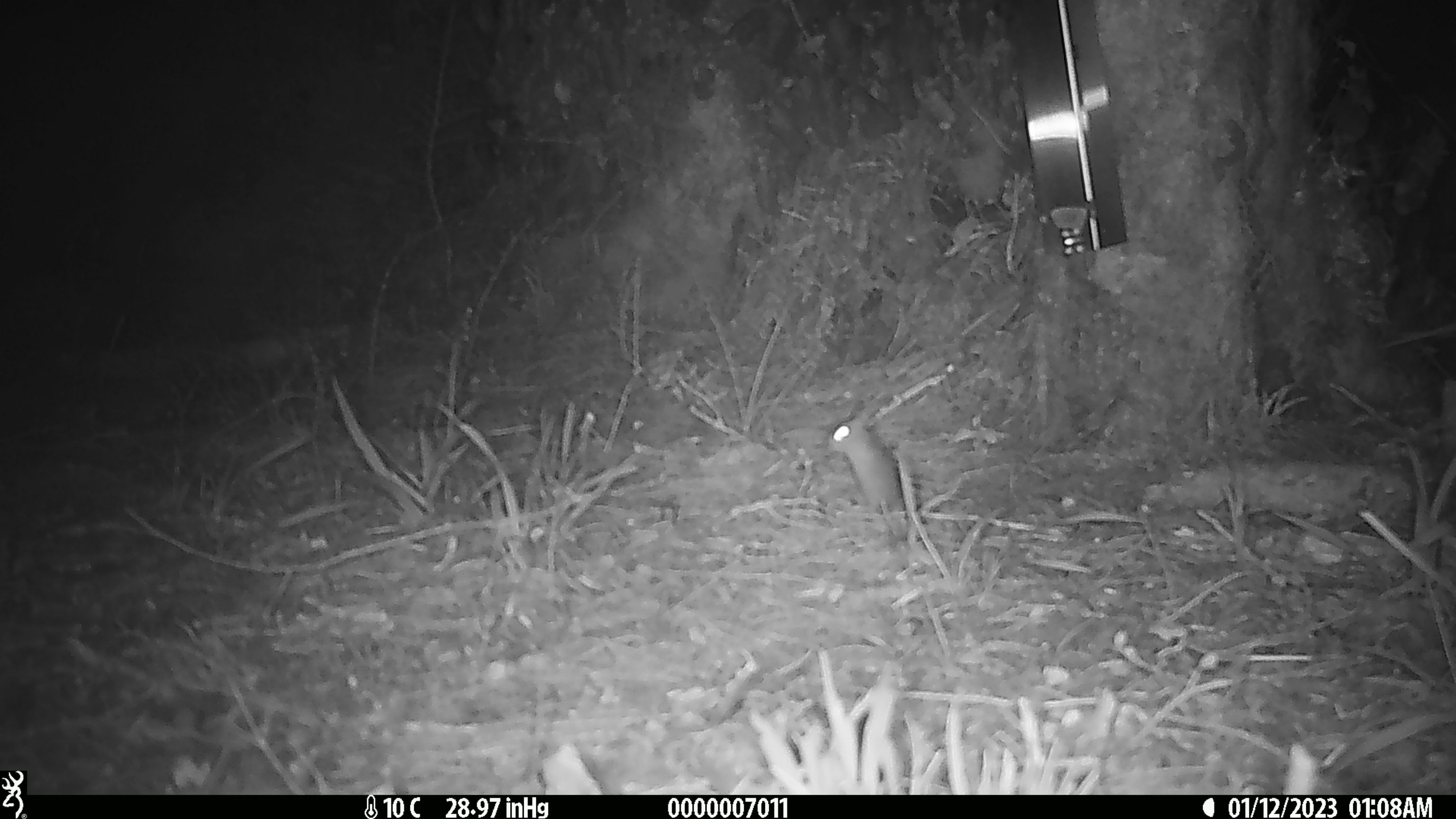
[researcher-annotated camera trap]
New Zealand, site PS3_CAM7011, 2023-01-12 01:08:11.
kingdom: Animalia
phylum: Chordata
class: Mammalia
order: Rodentia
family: Muridae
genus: Mus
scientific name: Mus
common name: mouse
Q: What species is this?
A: Mouse (Mus).